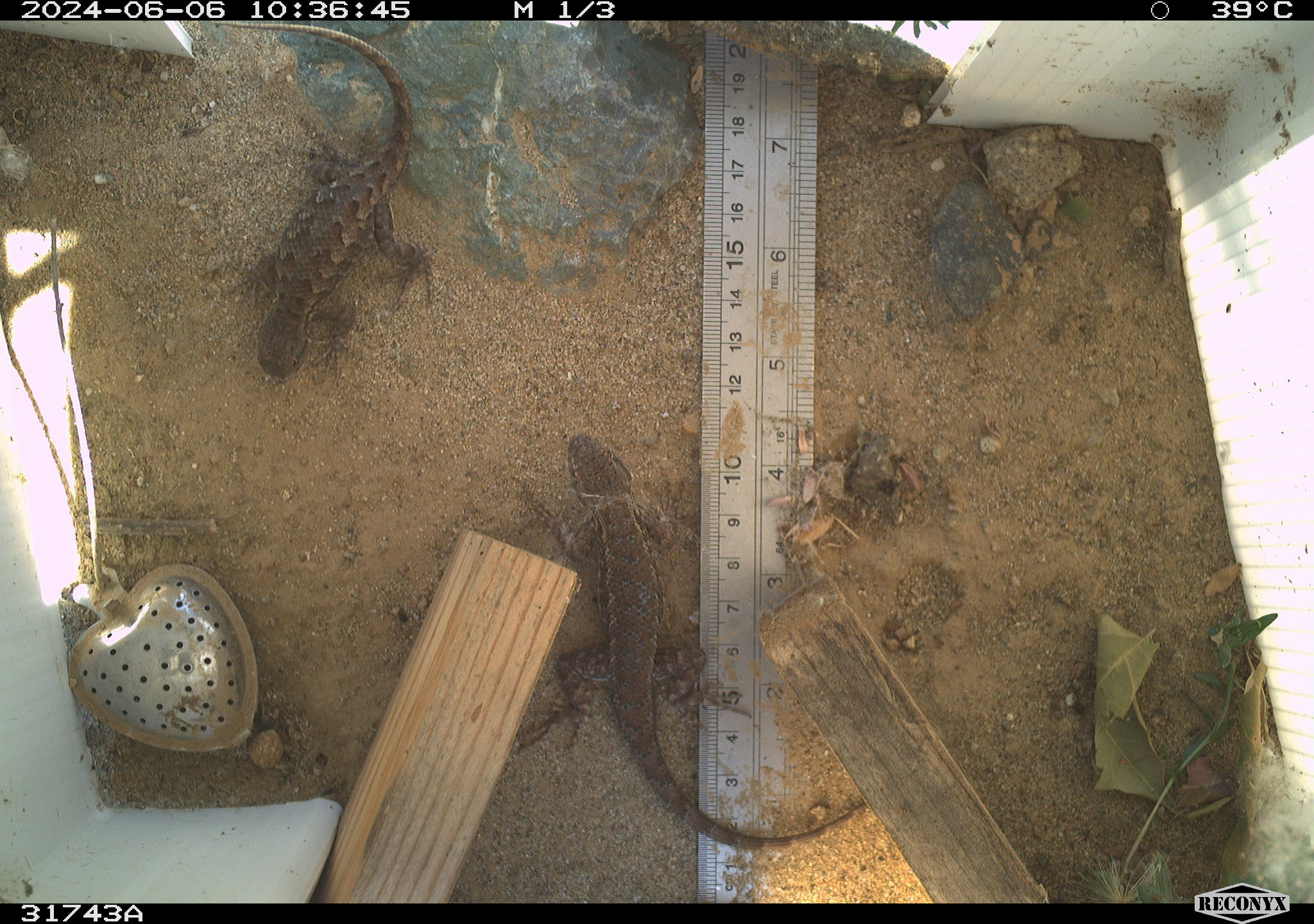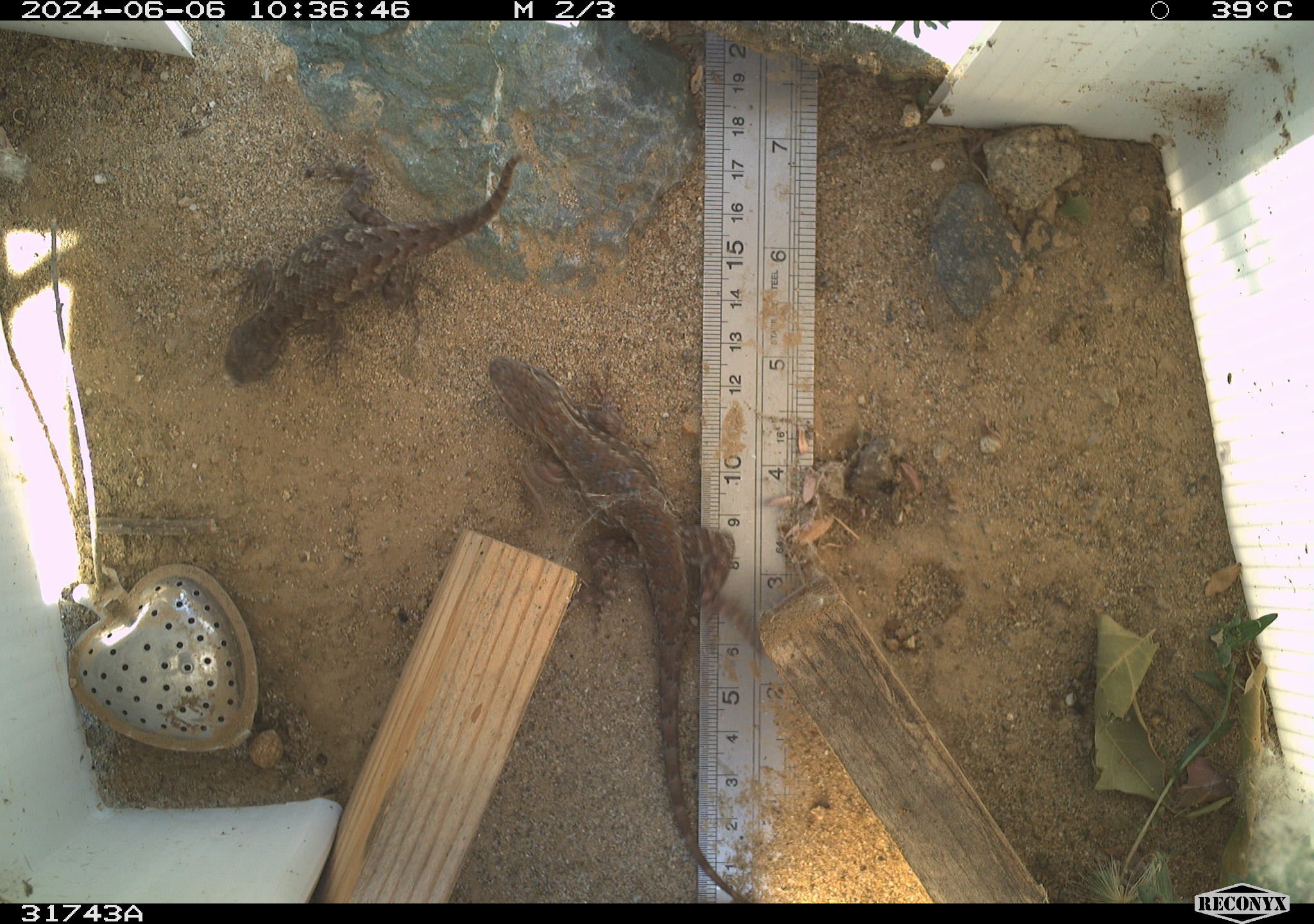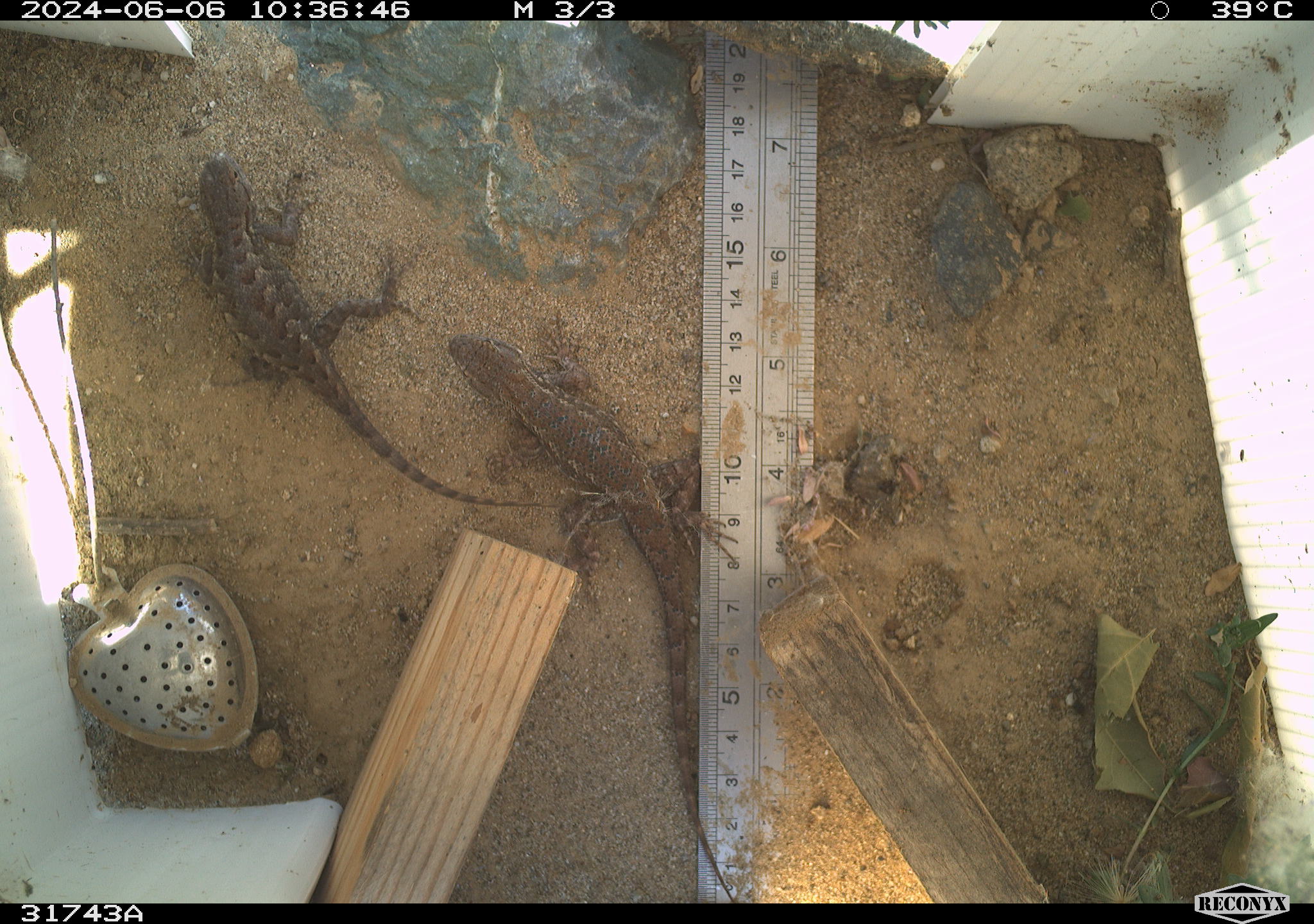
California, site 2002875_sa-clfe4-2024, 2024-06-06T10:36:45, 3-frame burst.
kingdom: Animalia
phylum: Chordata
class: Reptilia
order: Squamata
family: Phrynosomatidae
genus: Sceloporus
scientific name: Sceloporus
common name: spiny lizards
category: sceloporus species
Sceloporus species (spiny lizards) (Sceloporus).